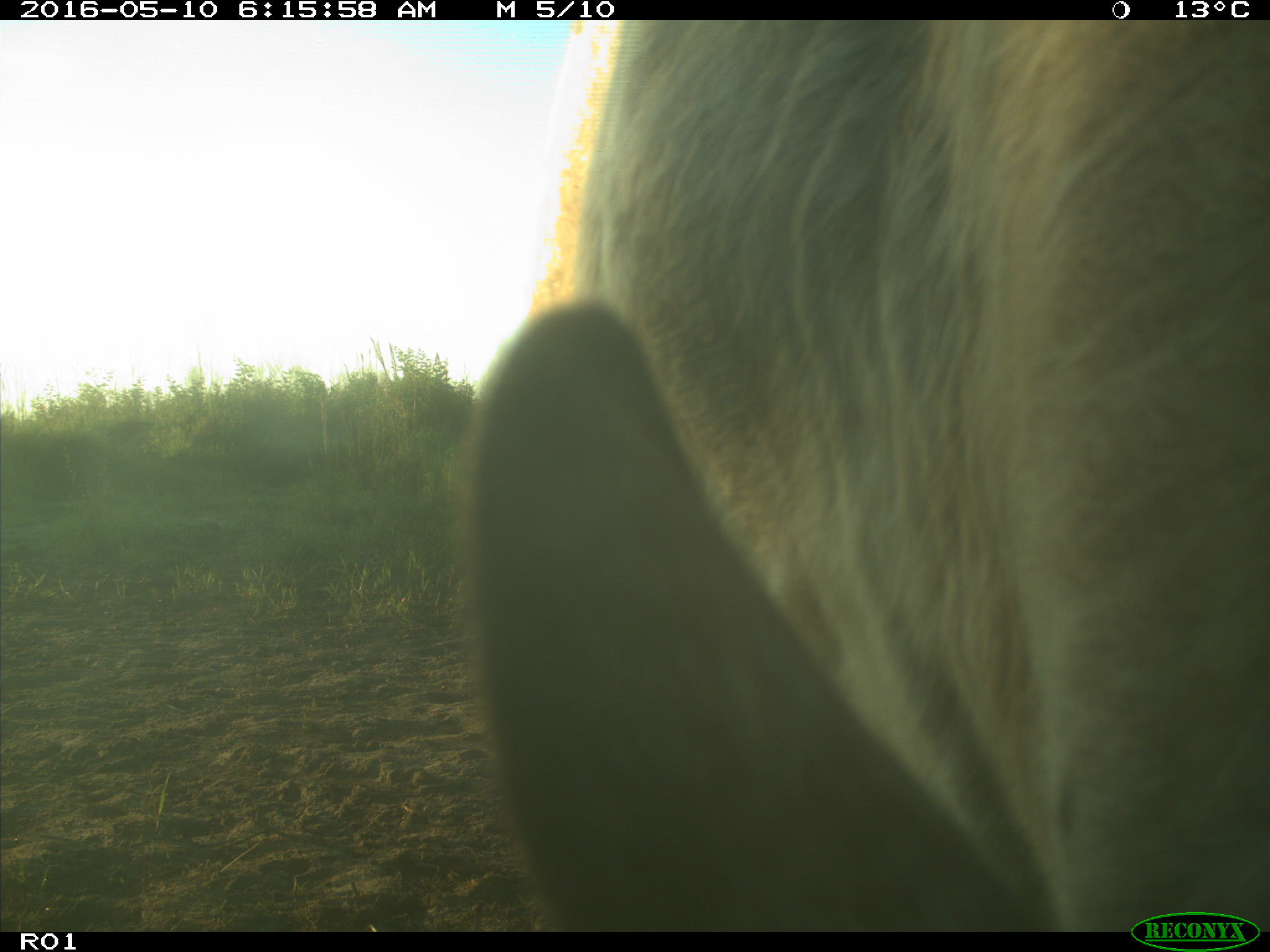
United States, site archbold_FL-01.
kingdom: Animalia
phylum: Chordata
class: Mammalia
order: Artiodactyla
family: Bovidae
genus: Bos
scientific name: Bos taurus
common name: domestic cow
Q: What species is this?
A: Bos taurus (domestic cow).